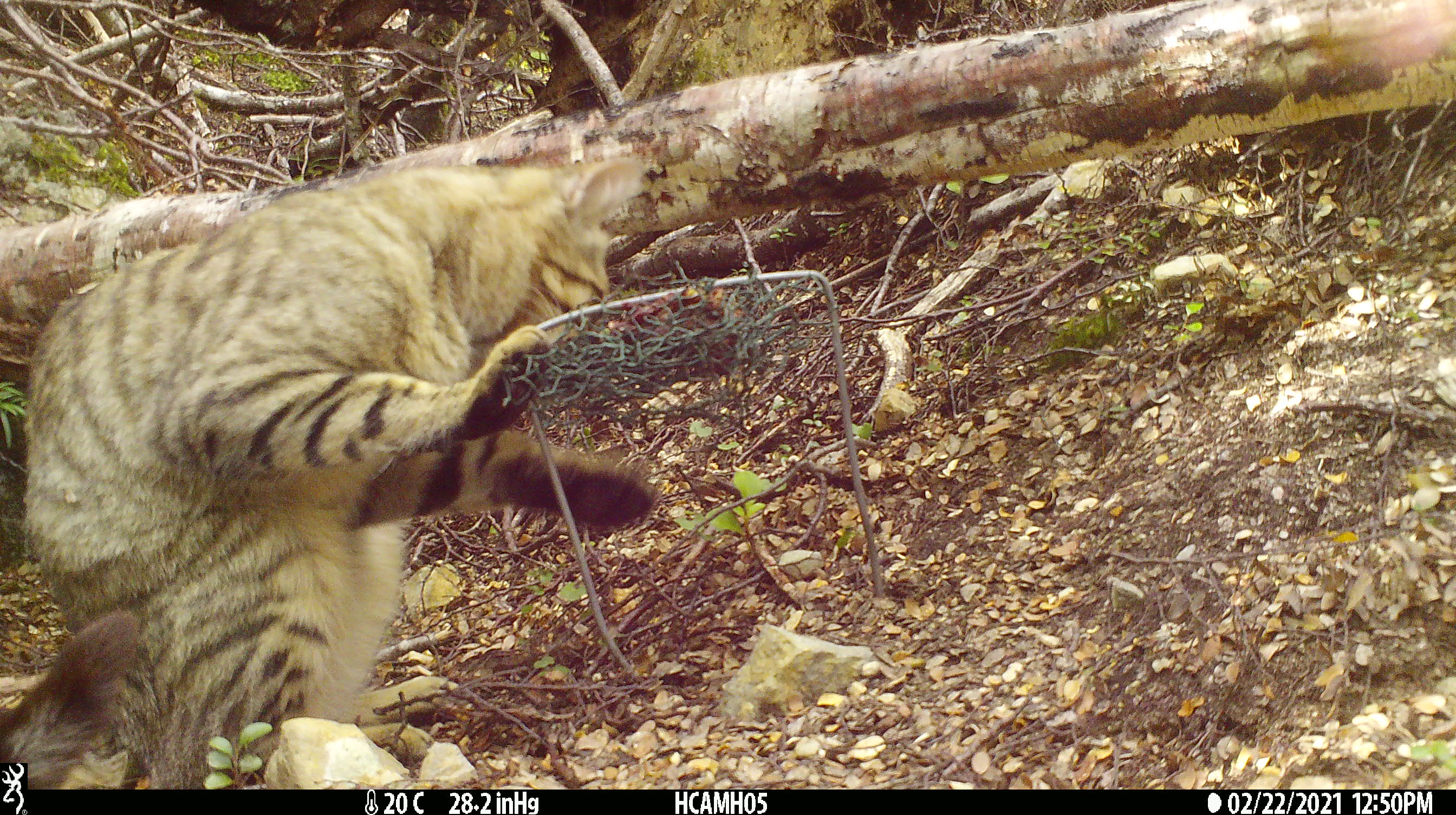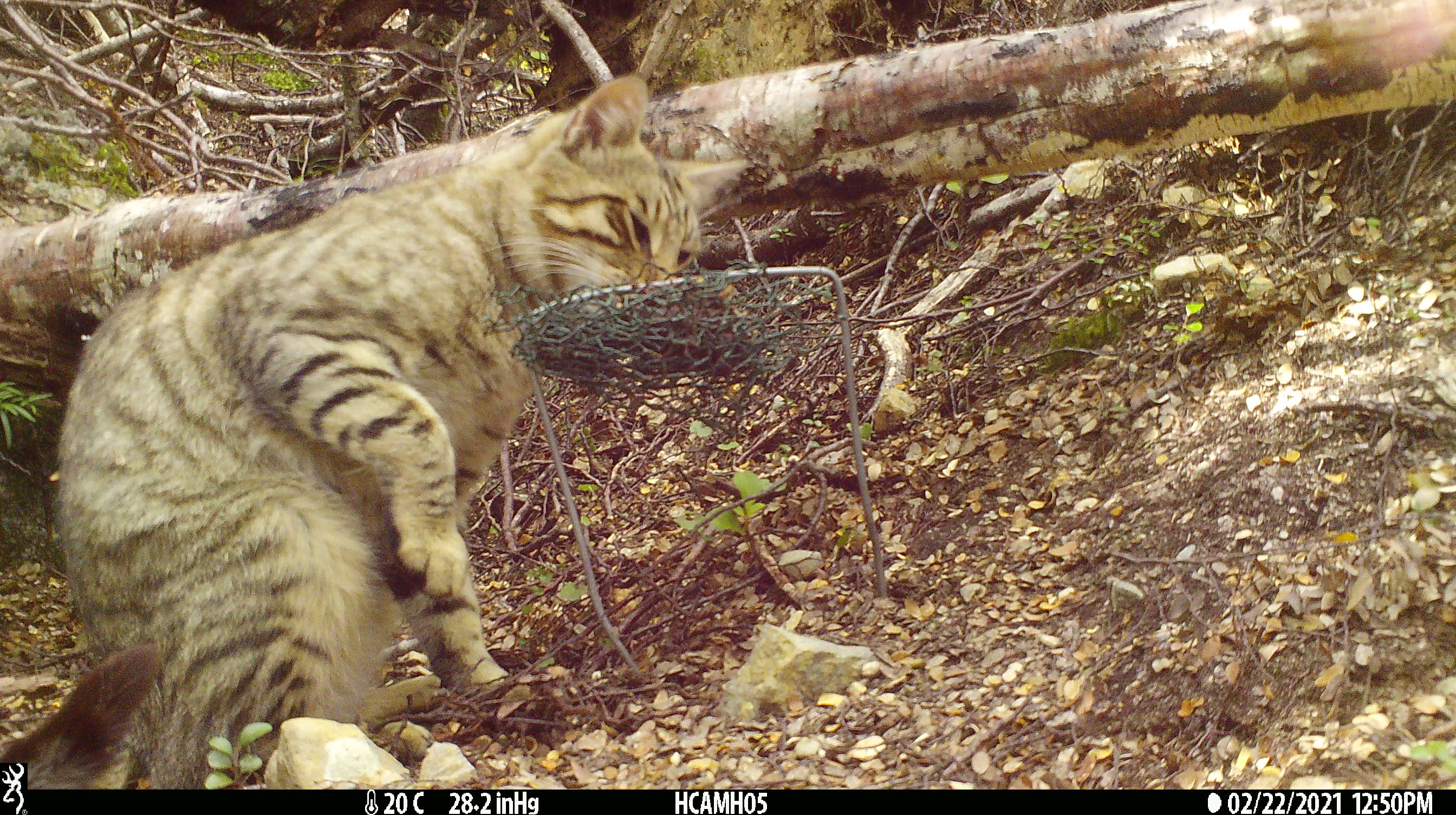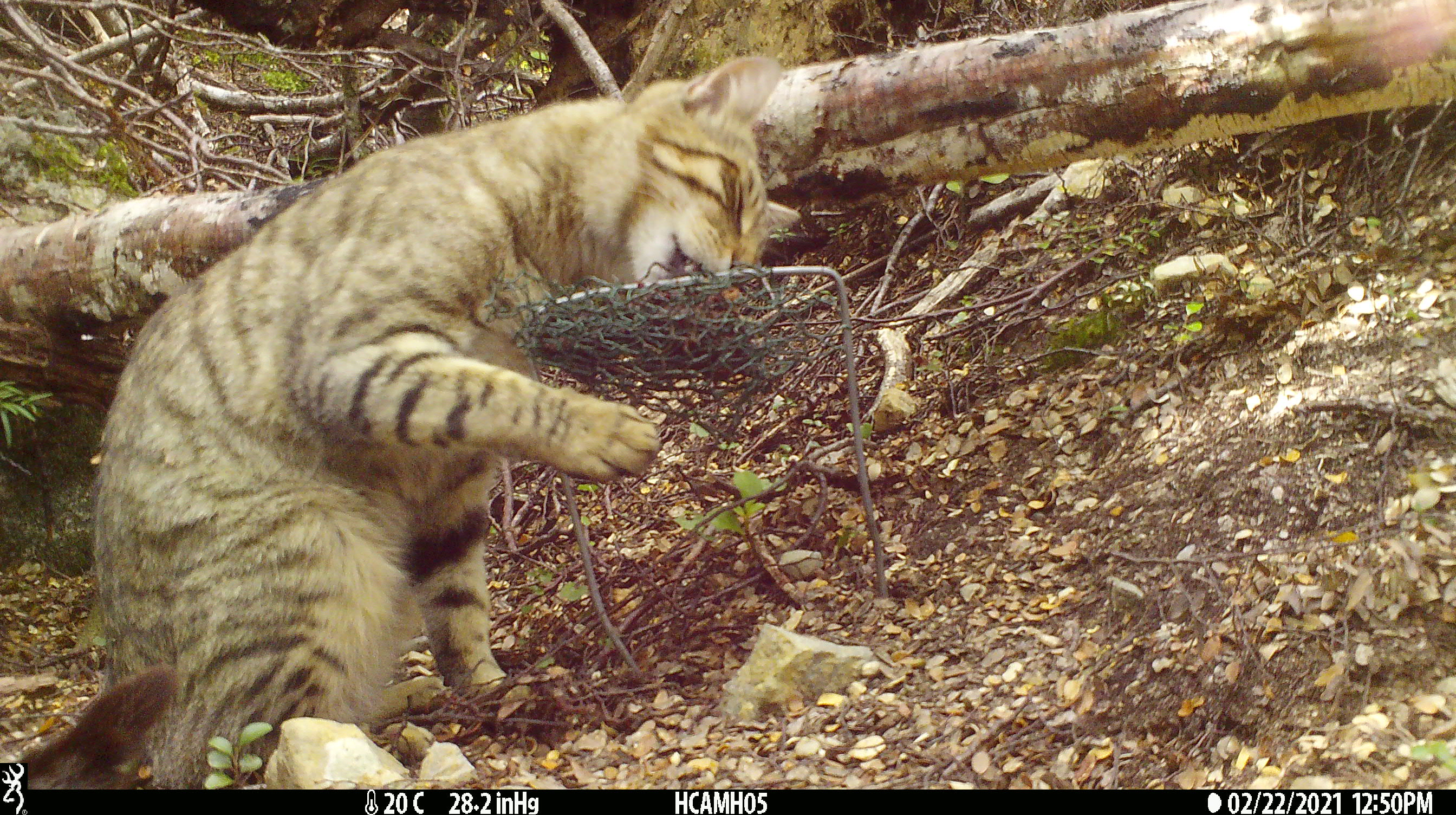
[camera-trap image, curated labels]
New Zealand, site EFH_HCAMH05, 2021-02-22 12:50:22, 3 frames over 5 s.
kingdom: Animalia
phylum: Chordata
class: Mammalia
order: Carnivora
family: Felidae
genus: Felis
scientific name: Felis catus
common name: domestic cat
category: cat